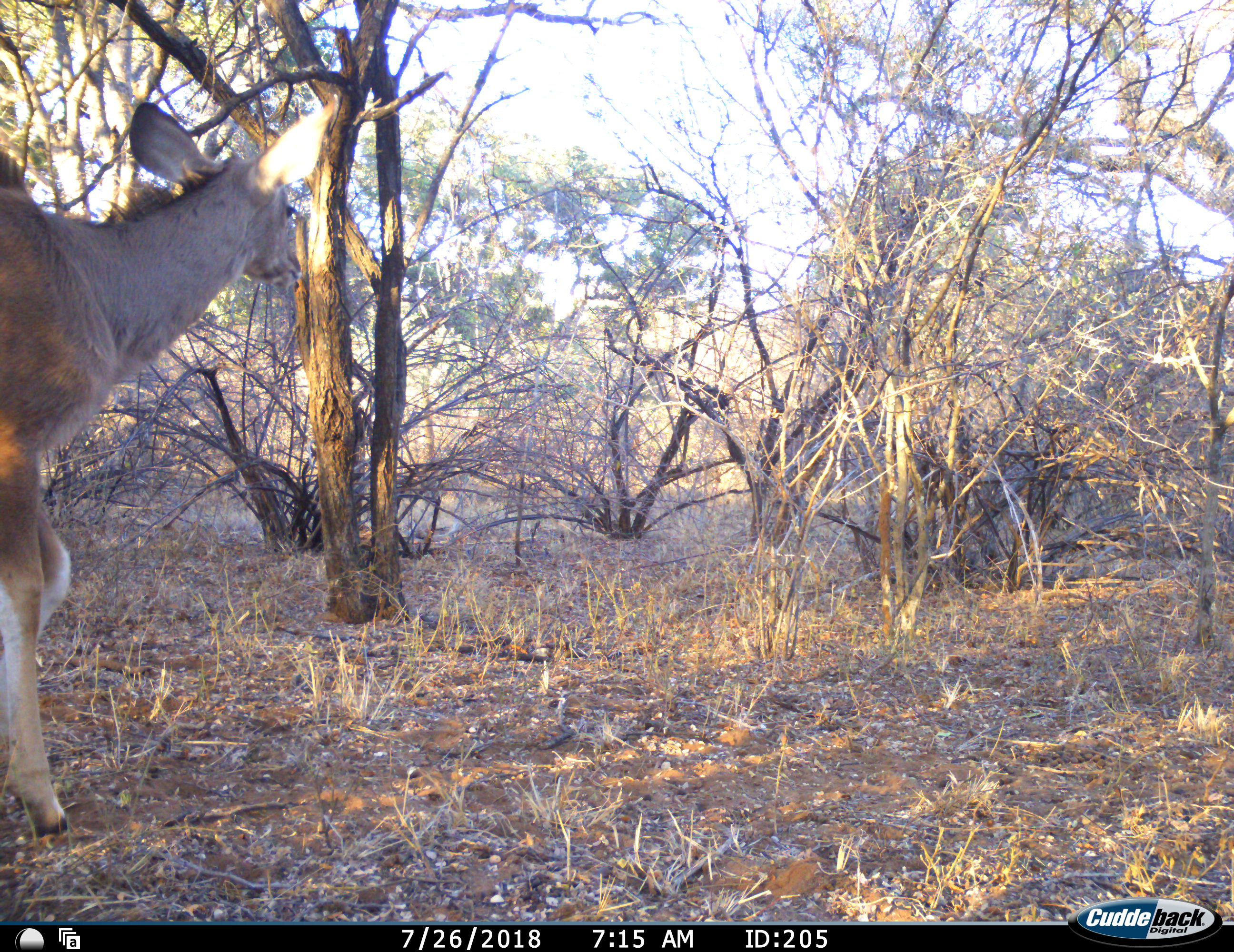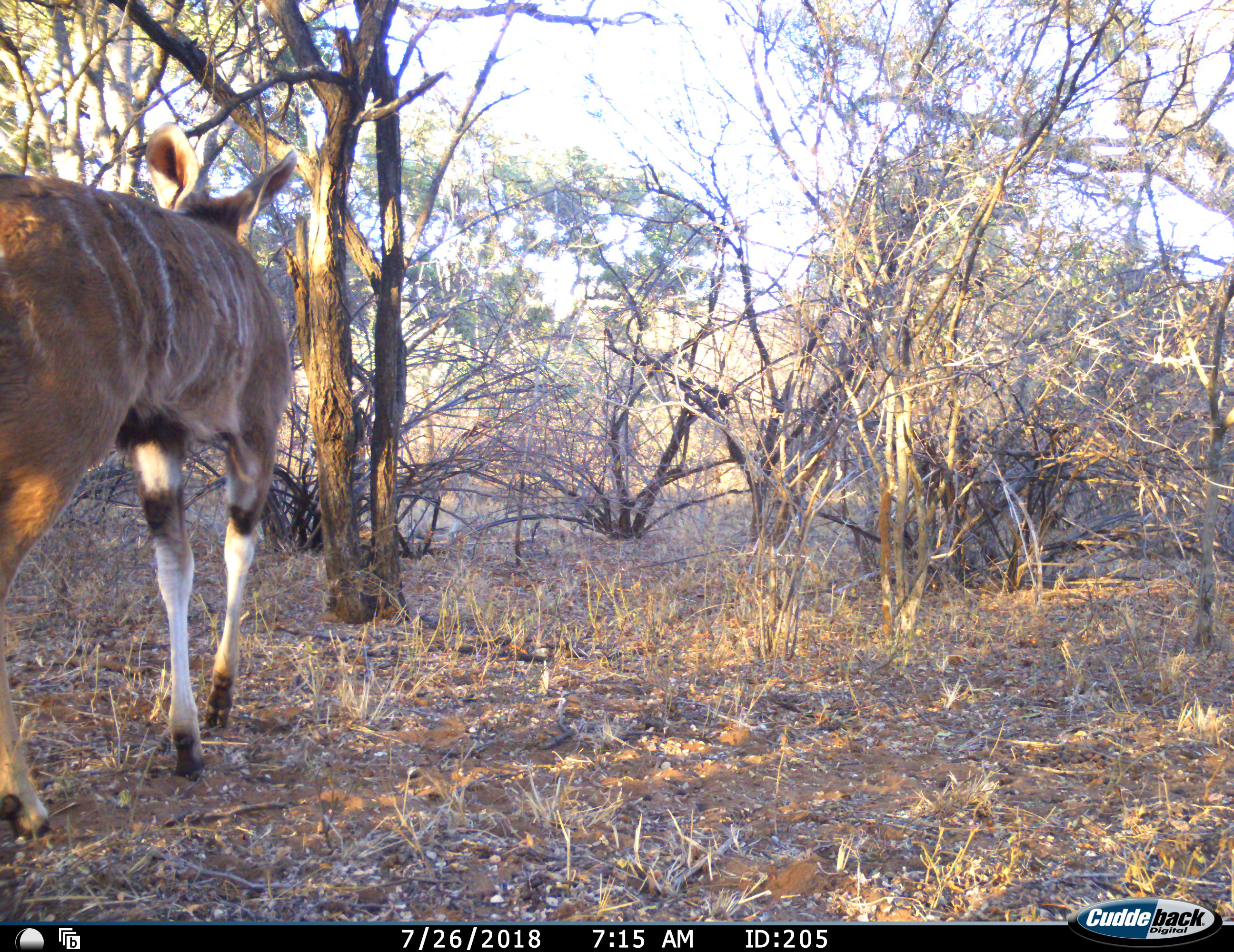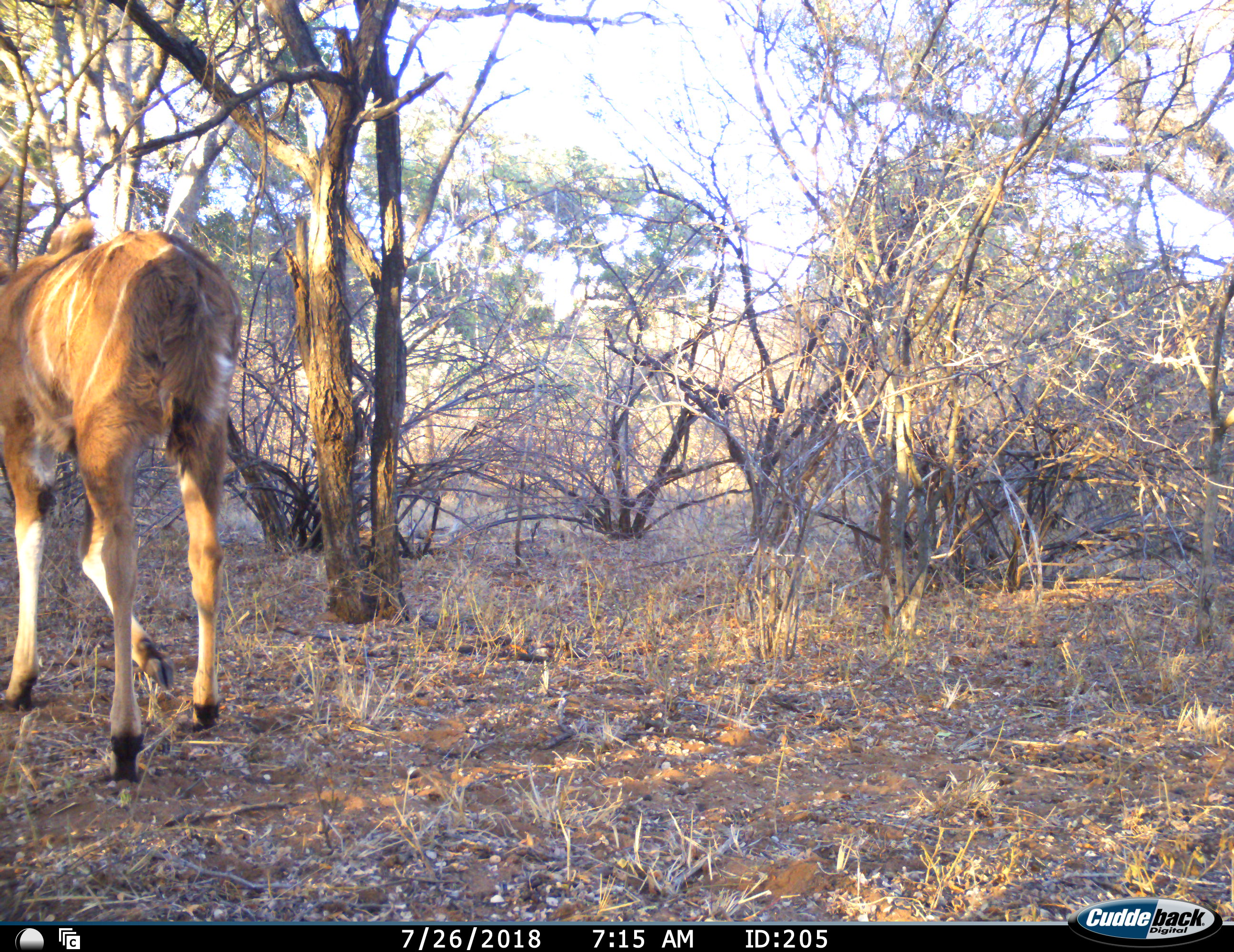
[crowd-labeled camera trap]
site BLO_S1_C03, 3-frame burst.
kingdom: Animalia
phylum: Chordata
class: Mammalia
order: Artiodactyla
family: Bovidae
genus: Tragelaphus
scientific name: Tragelaphus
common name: kudu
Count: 1.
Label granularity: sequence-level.